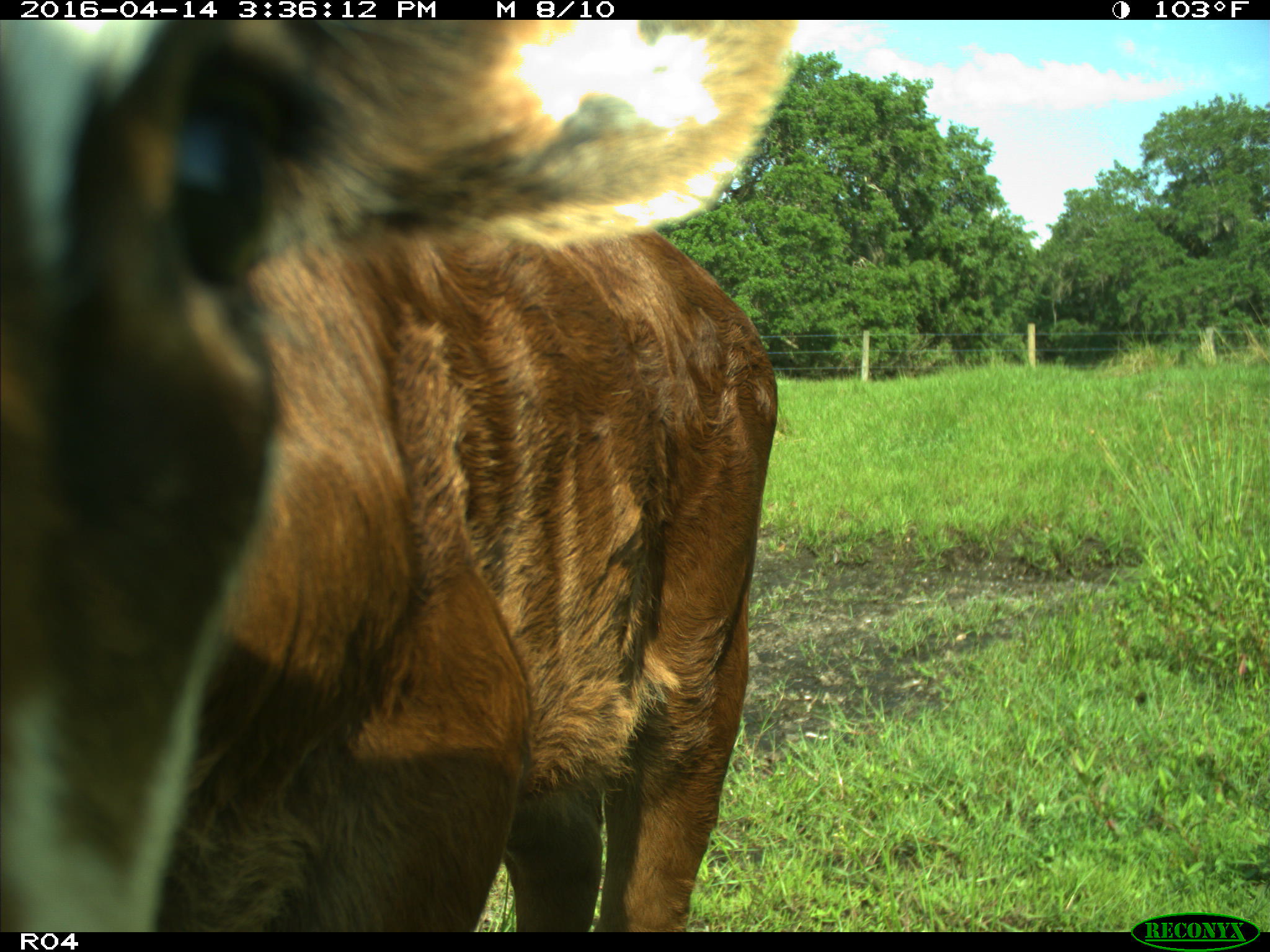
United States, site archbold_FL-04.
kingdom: Animalia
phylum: Chordata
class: Mammalia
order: Artiodactyla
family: Bovidae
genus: Bos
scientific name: Bos taurus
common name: domestic cow